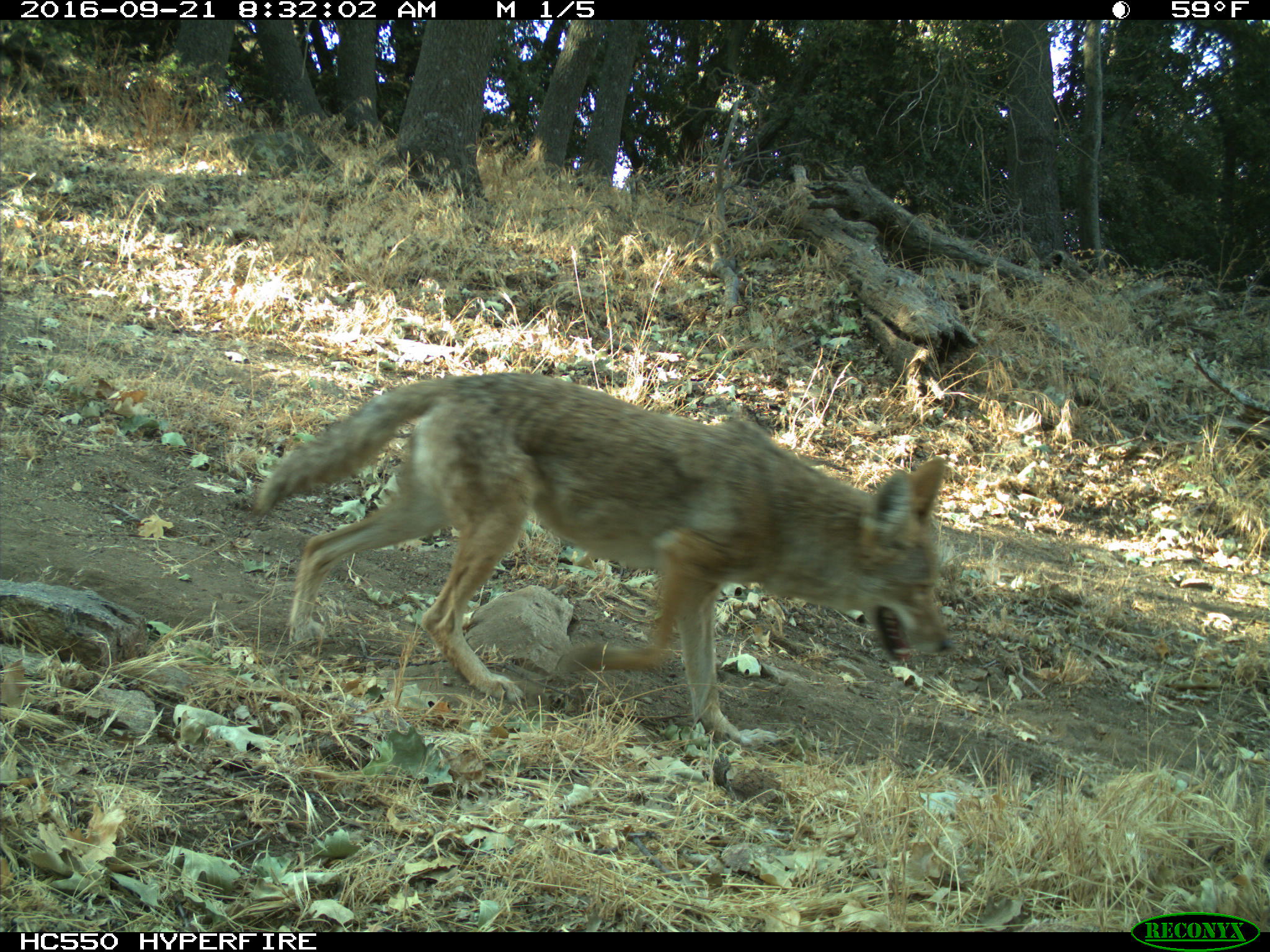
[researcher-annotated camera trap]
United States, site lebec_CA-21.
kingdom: Animalia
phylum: Chordata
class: Mammalia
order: Carnivora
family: Canidae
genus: Canis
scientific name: Canis latrans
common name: coyote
Canis latrans (coyote).